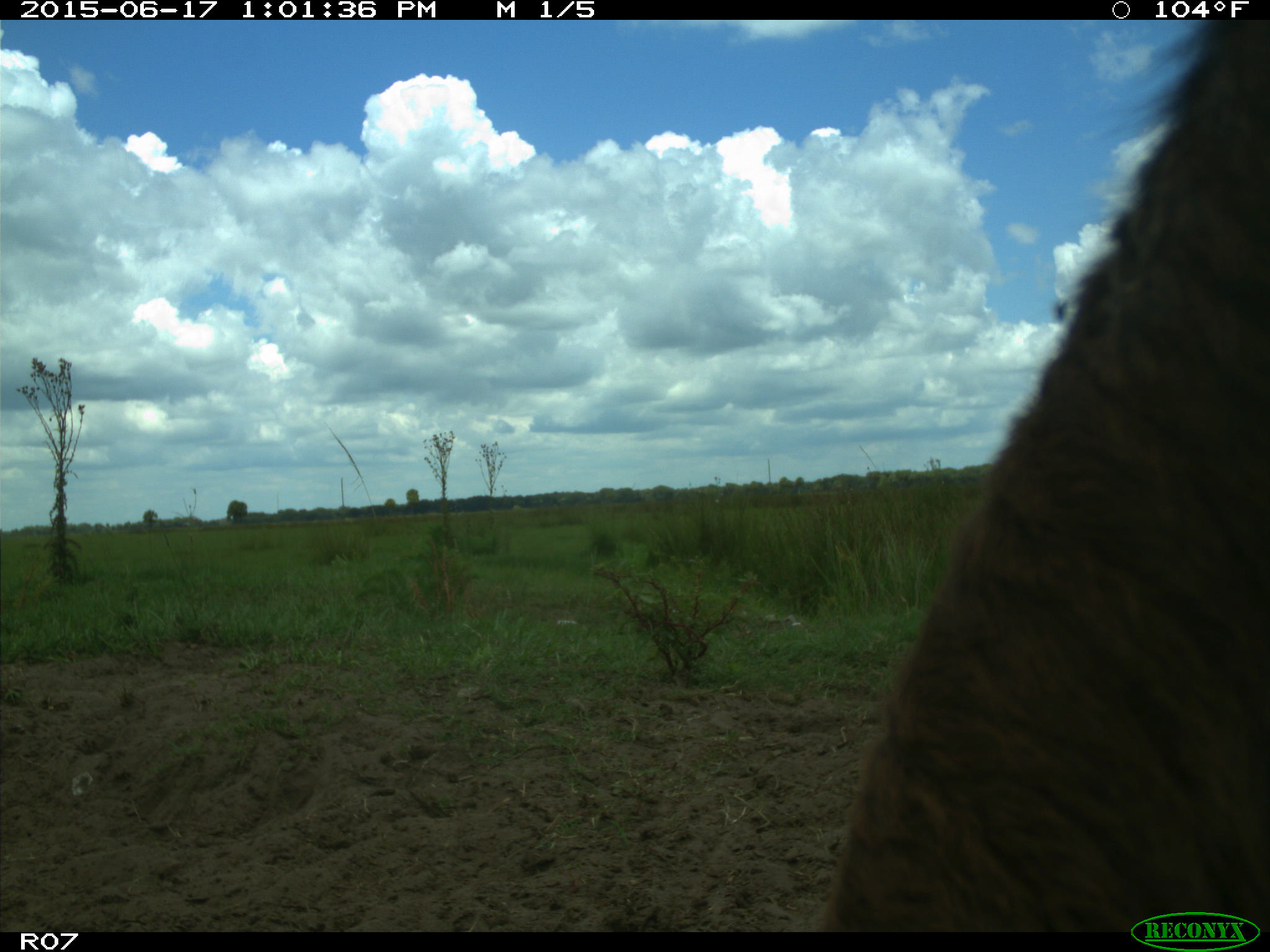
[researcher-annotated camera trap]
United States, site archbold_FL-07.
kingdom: Animalia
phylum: Chordata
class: Mammalia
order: Artiodactyla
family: Bovidae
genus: Bos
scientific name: Bos taurus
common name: domestic cow